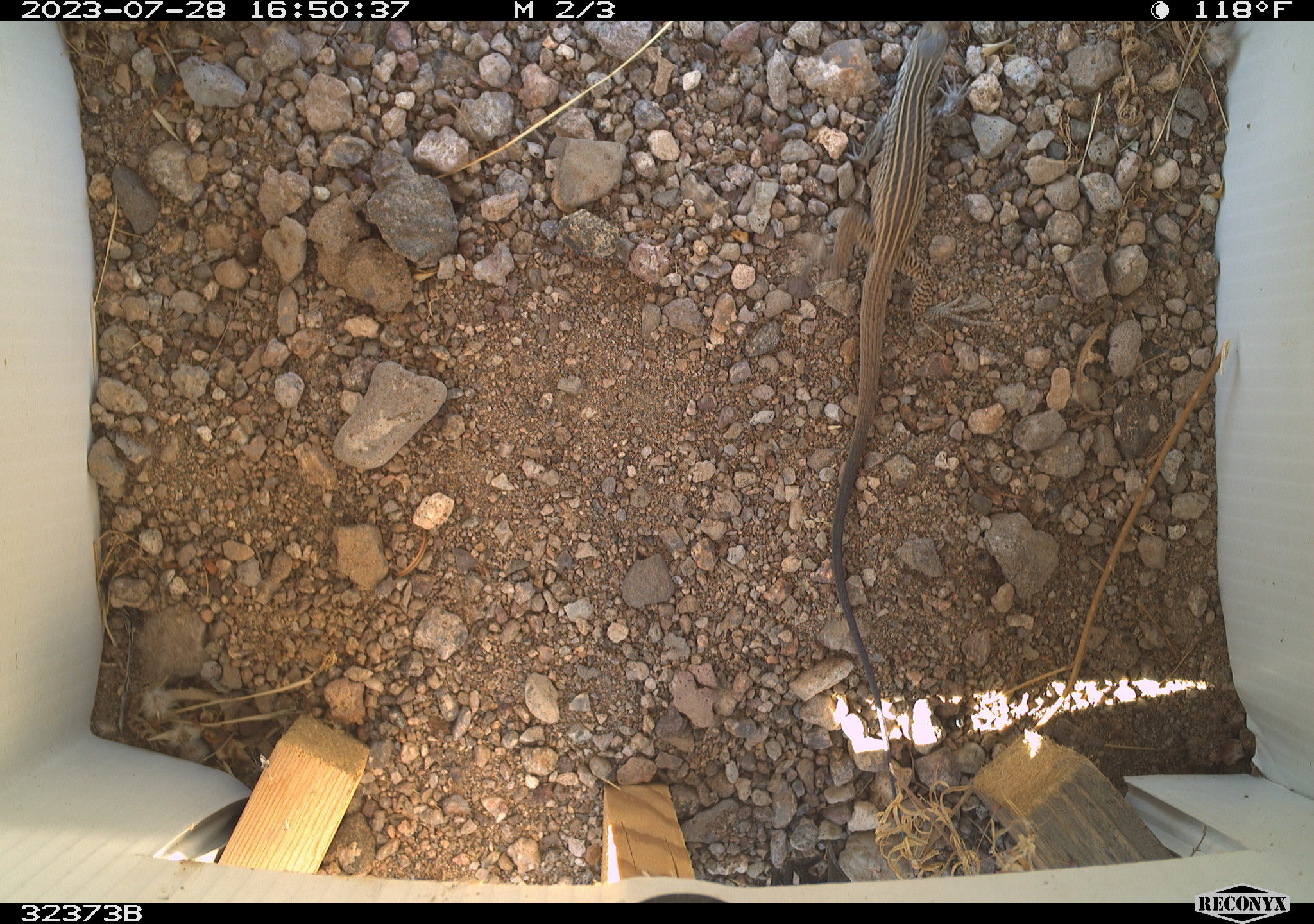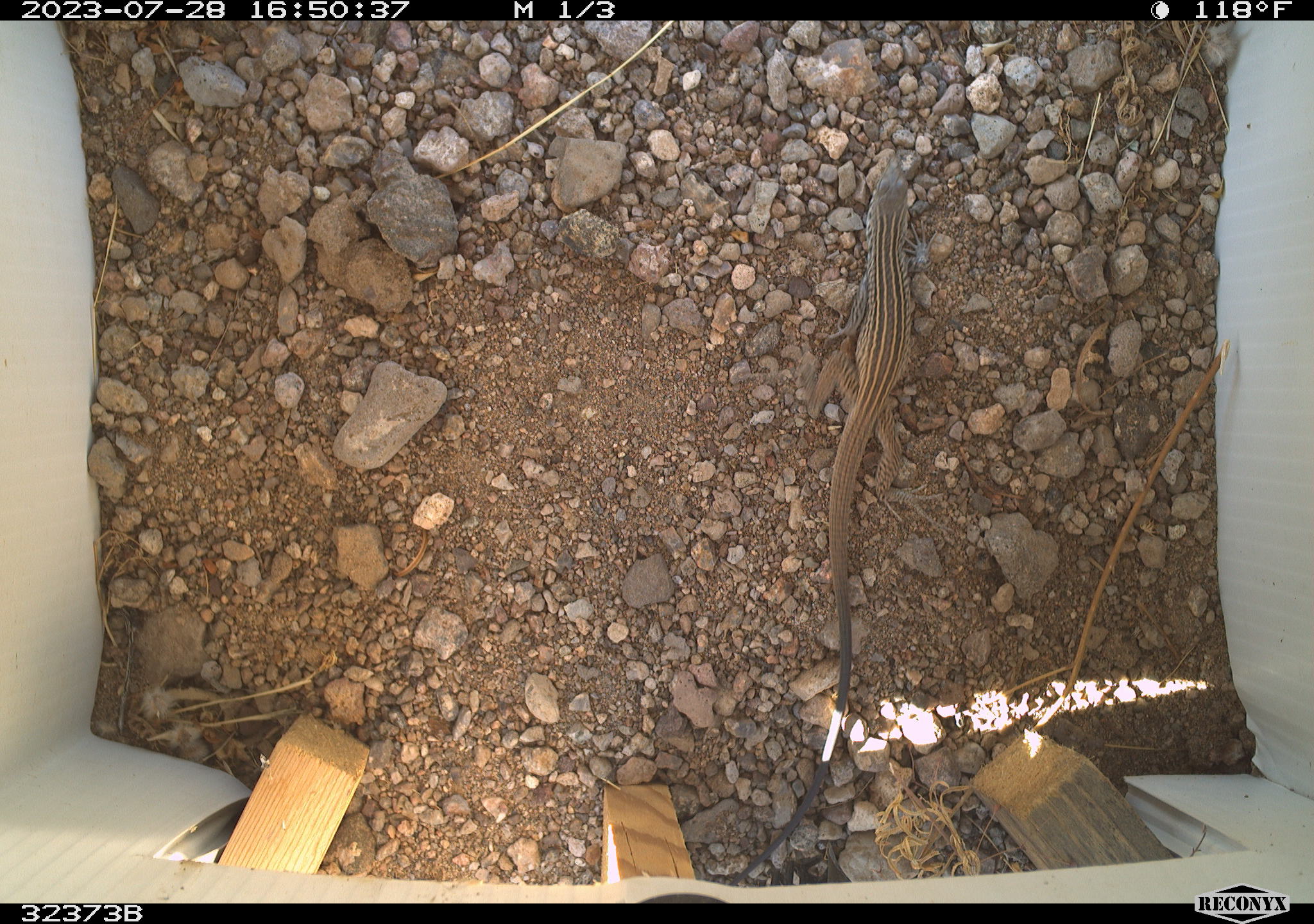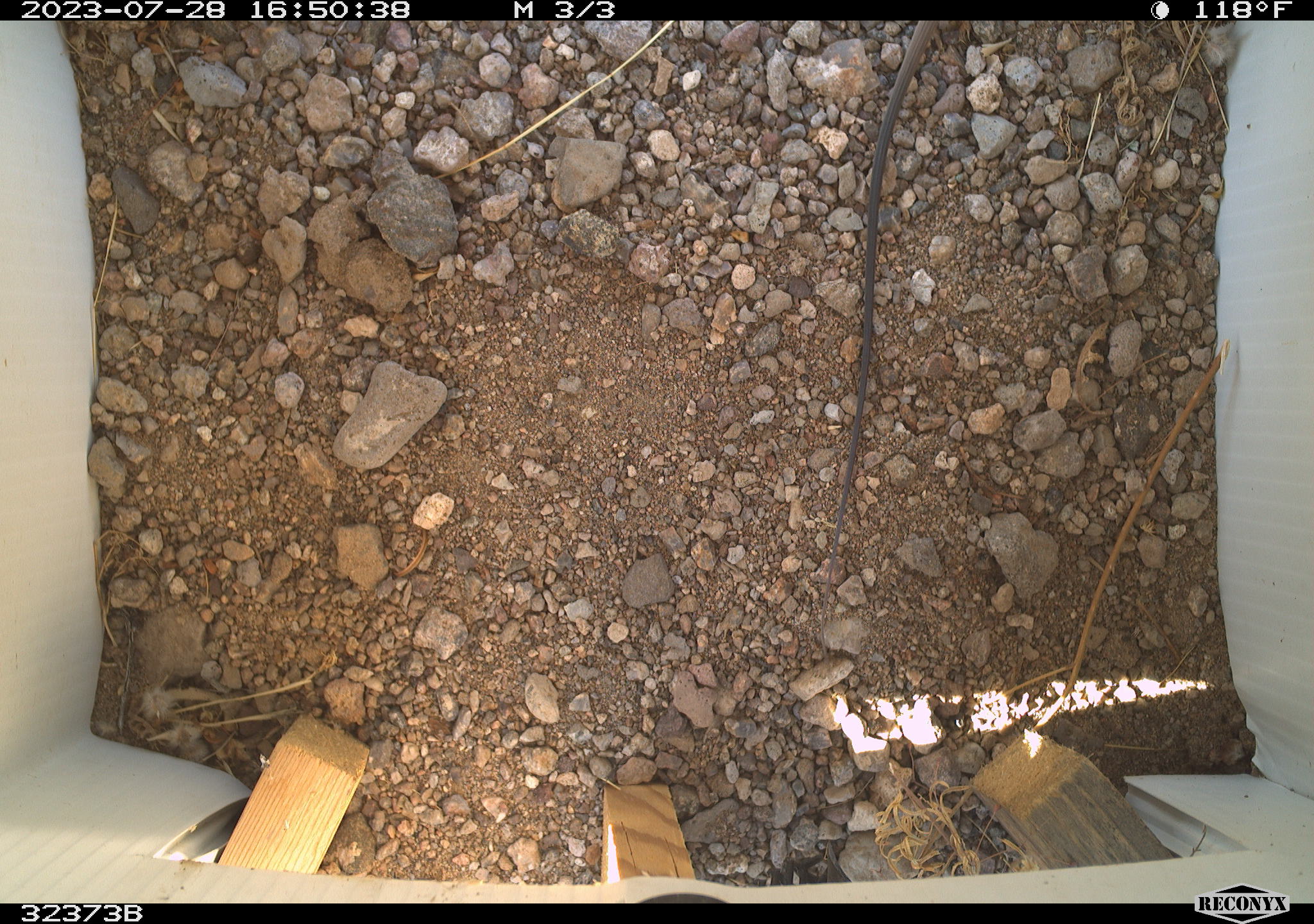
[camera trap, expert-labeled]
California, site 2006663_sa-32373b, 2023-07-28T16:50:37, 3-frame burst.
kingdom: Animalia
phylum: Chordata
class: Reptilia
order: Squamata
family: Teiidae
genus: Aspidoscelis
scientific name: Aspidoscelis tigris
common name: western whiptail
Western whiptail (Aspidoscelis tigris).